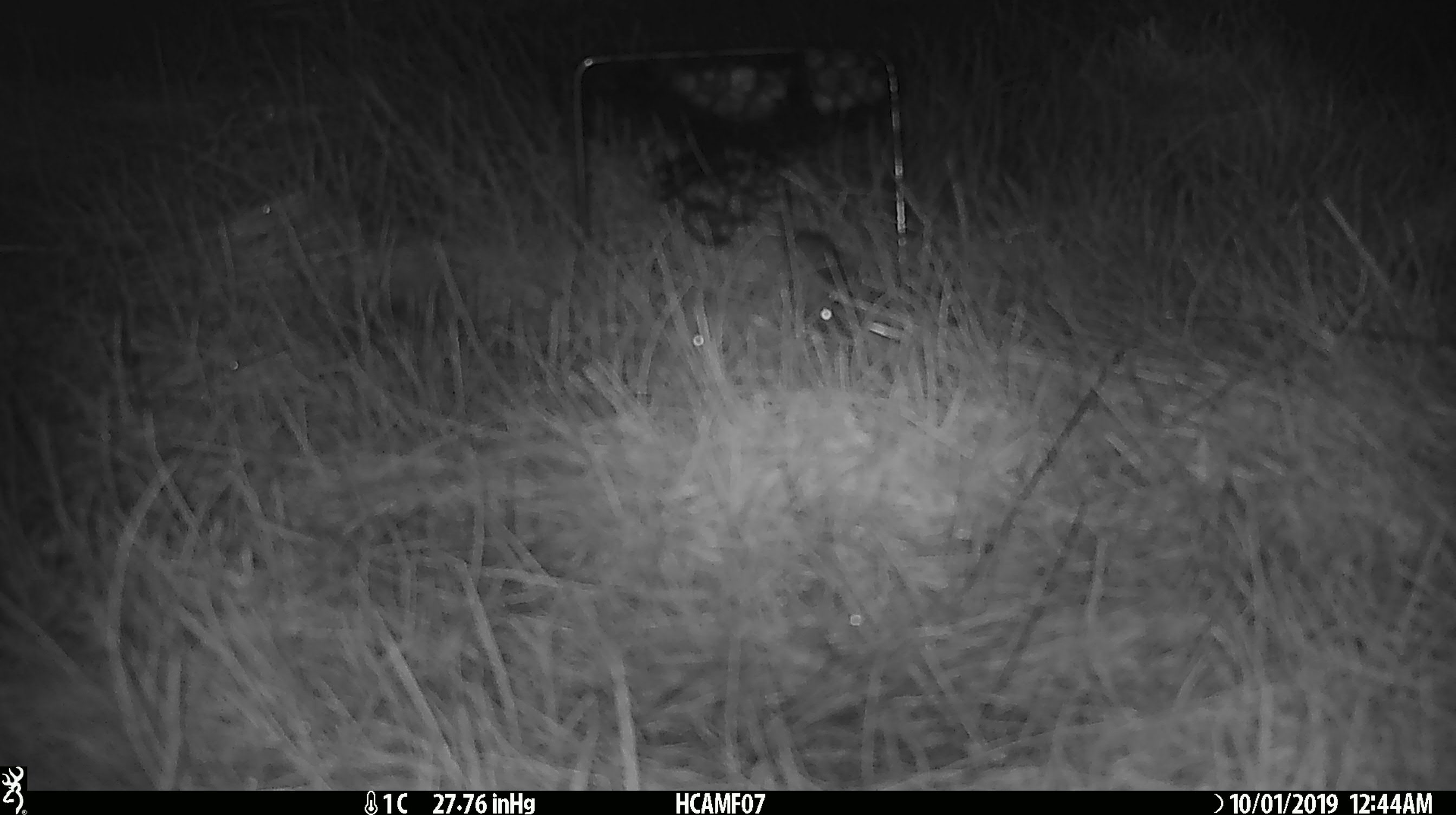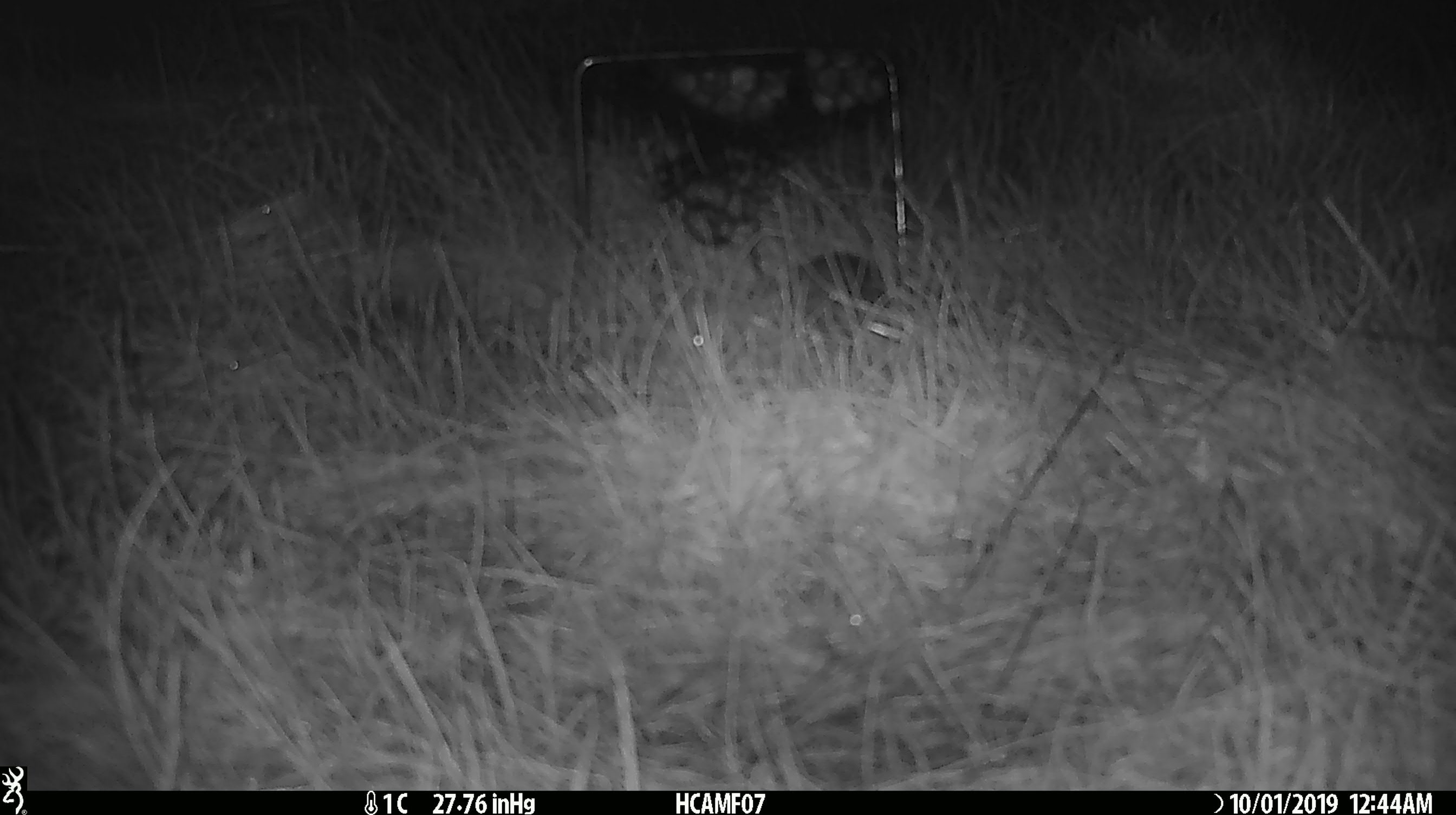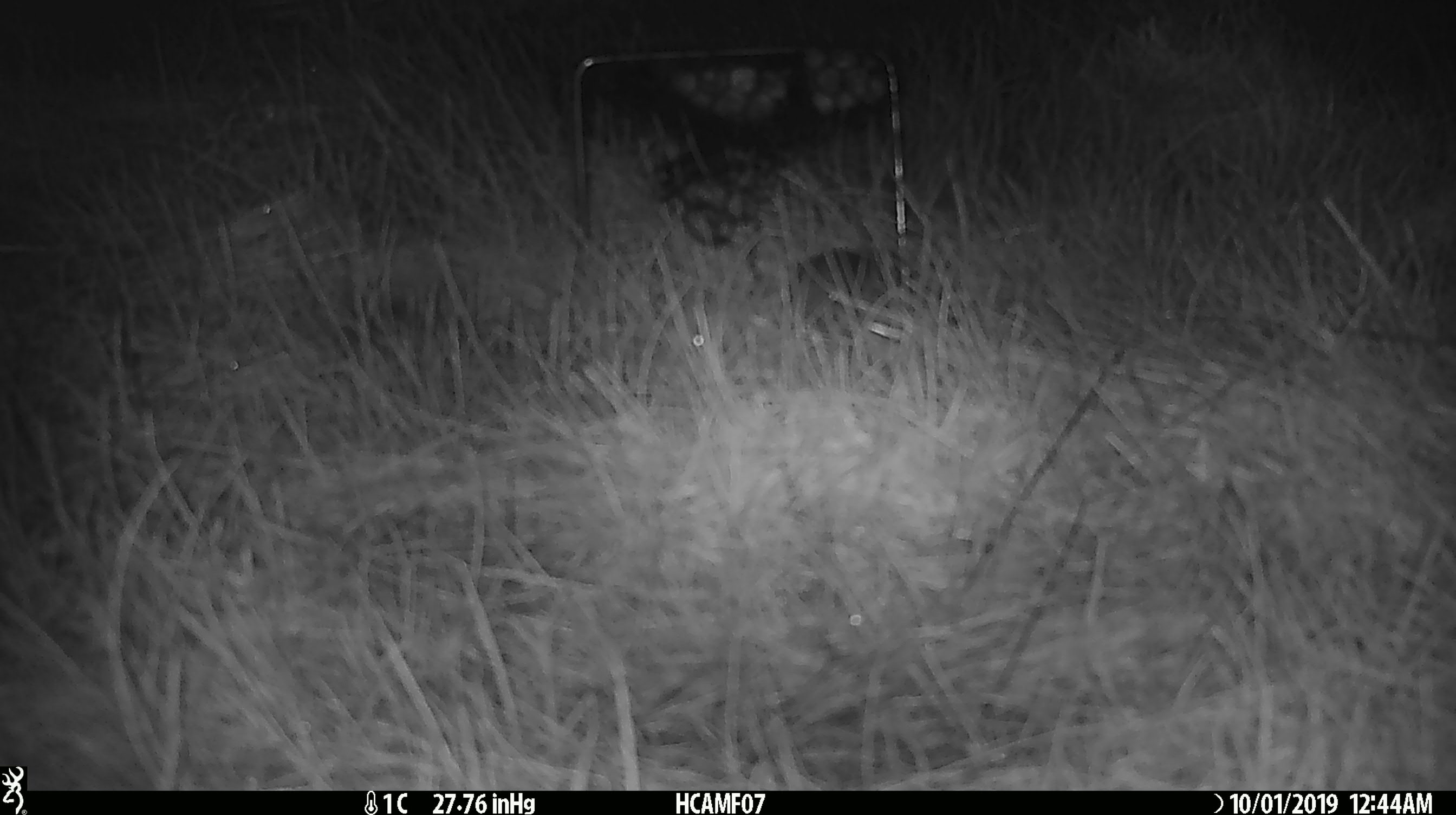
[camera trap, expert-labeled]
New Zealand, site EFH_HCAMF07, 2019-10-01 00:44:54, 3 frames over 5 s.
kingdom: Animalia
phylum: Chordata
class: Mammalia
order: Rodentia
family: Muridae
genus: Mus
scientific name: Mus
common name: mouse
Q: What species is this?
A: Mouse (Mus).